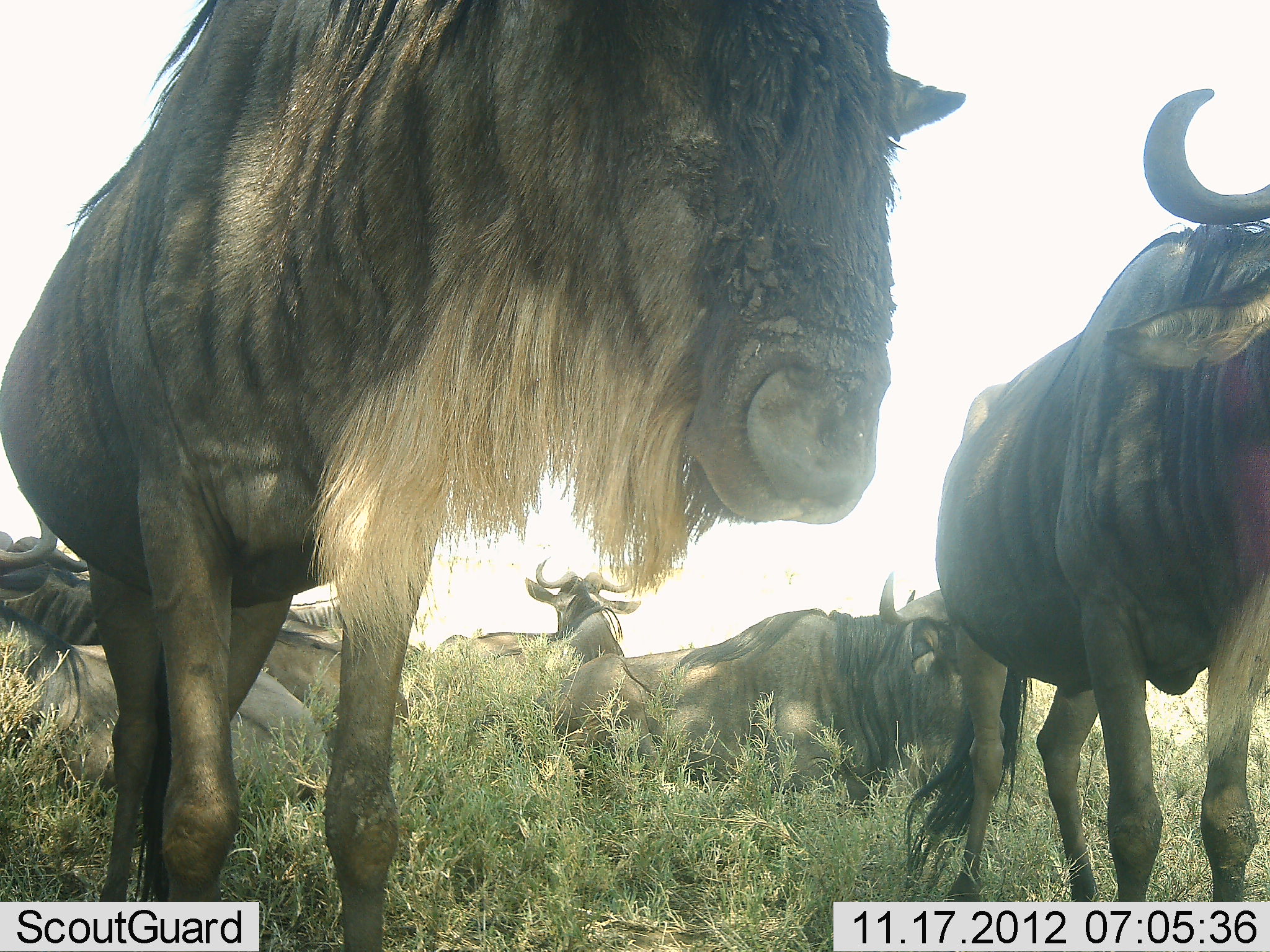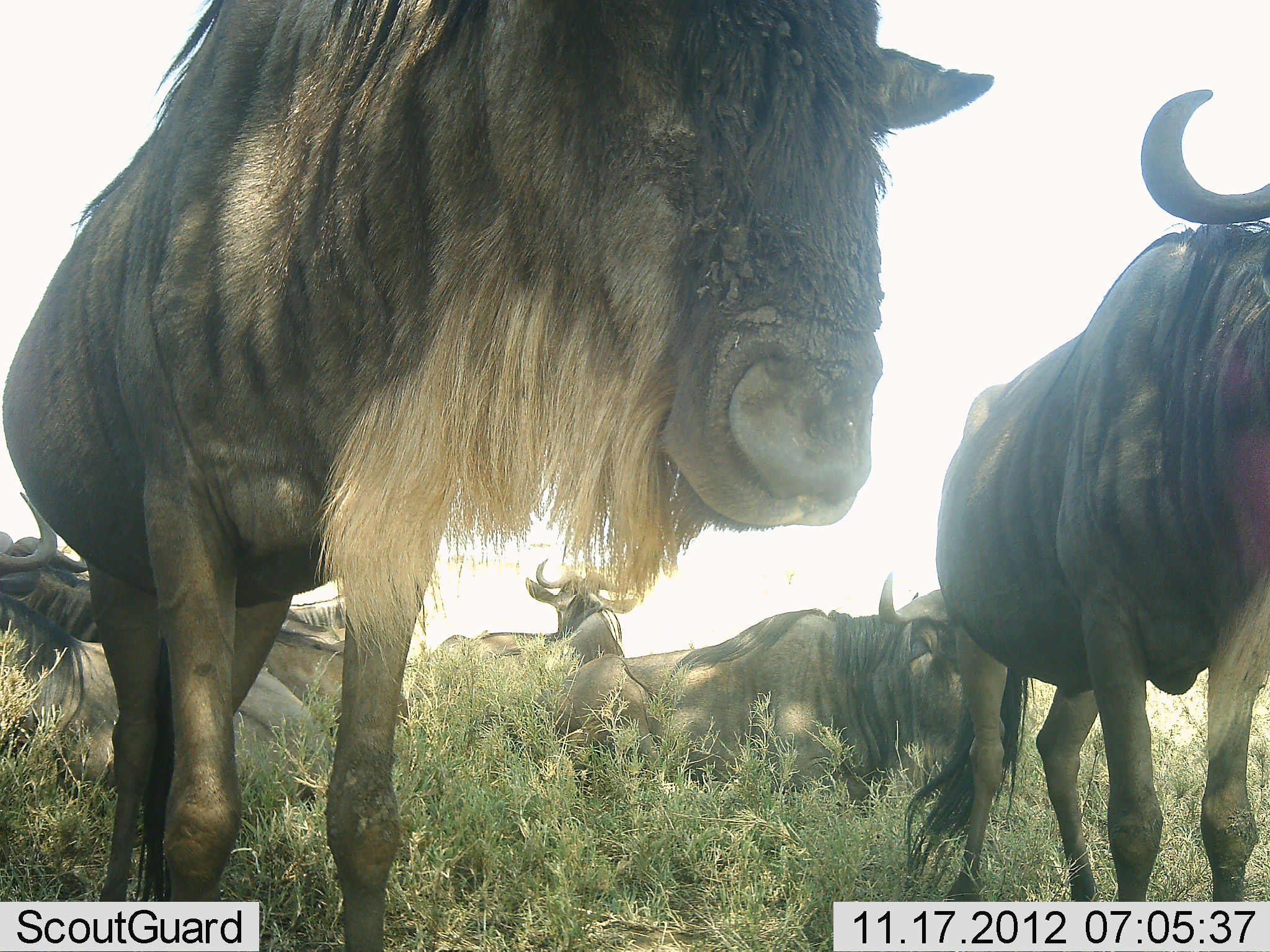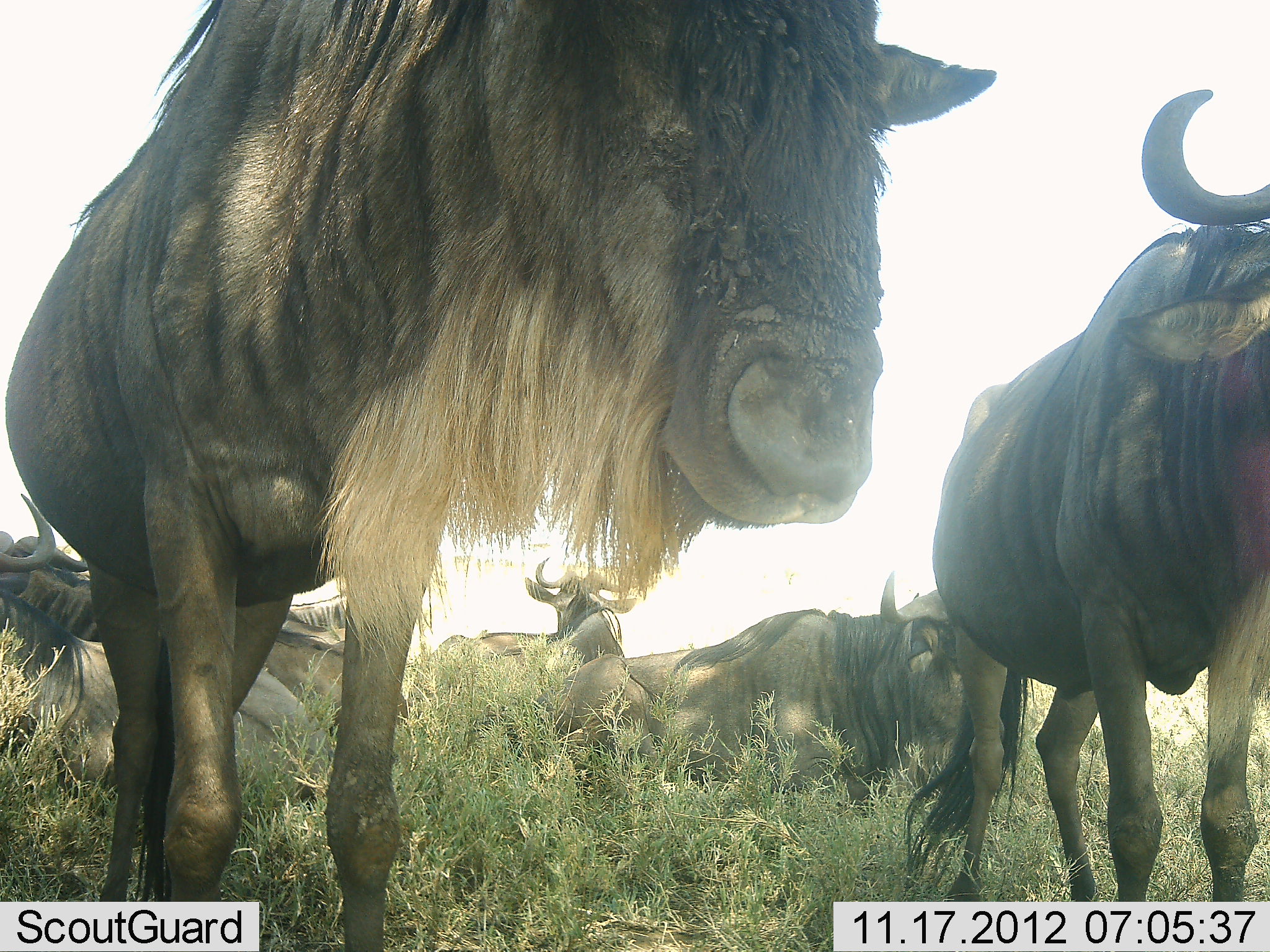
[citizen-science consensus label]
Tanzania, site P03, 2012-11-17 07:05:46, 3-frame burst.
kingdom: Animalia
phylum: Chordata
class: Mammalia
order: Artiodactyla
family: Bovidae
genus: Connochaetes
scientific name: Connochaetes taurinus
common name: blue wildebeest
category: wildebeest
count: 7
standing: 80%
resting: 90%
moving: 0%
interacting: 0%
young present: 0%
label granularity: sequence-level